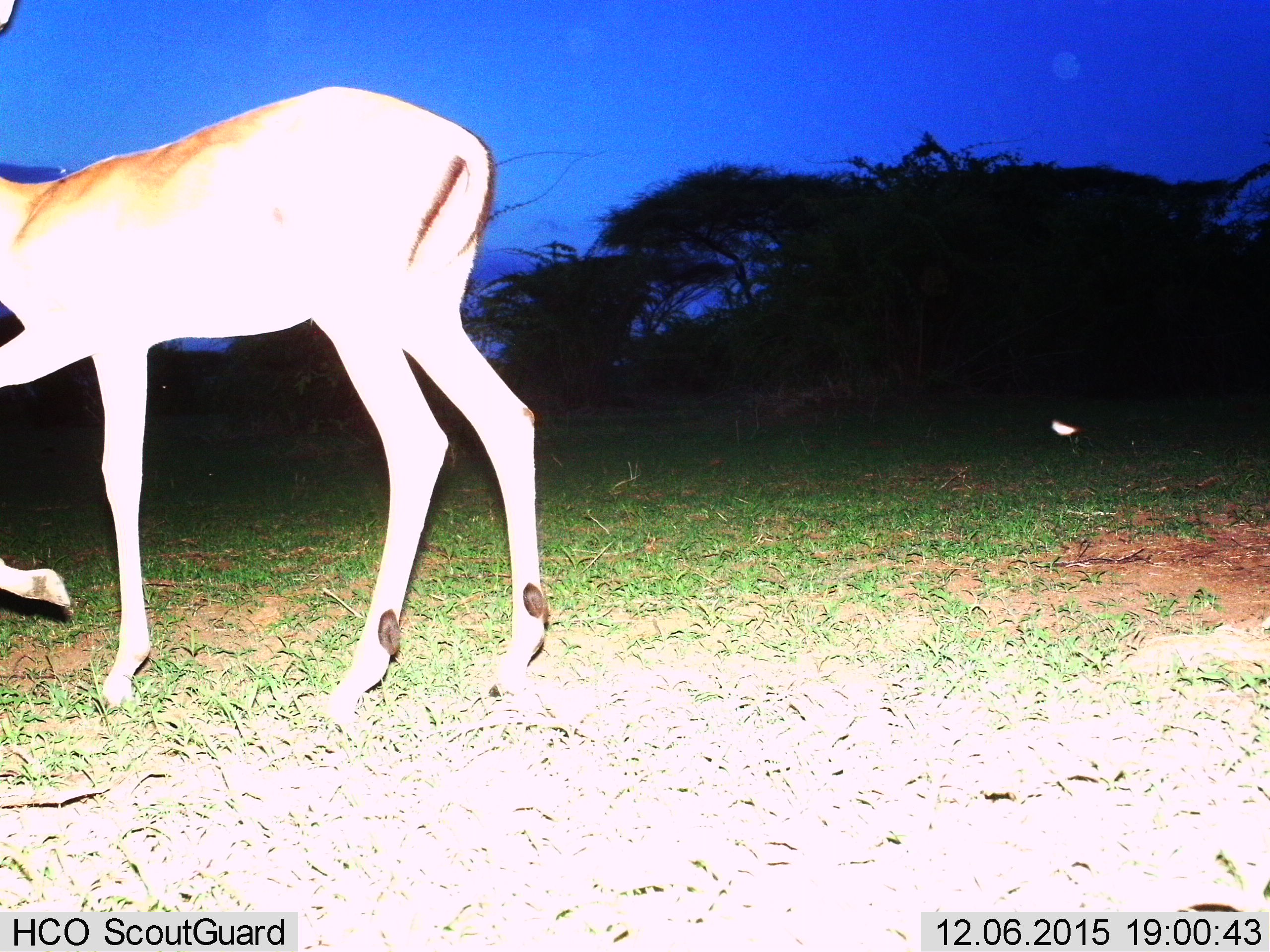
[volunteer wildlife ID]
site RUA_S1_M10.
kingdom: Animalia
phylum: Chordata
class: Mammalia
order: Artiodactyla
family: Bovidae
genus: Aepyceros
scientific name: Aepyceros melampus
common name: impala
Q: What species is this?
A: Impala (Aepyceros melampus).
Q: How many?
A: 1.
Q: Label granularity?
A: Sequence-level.